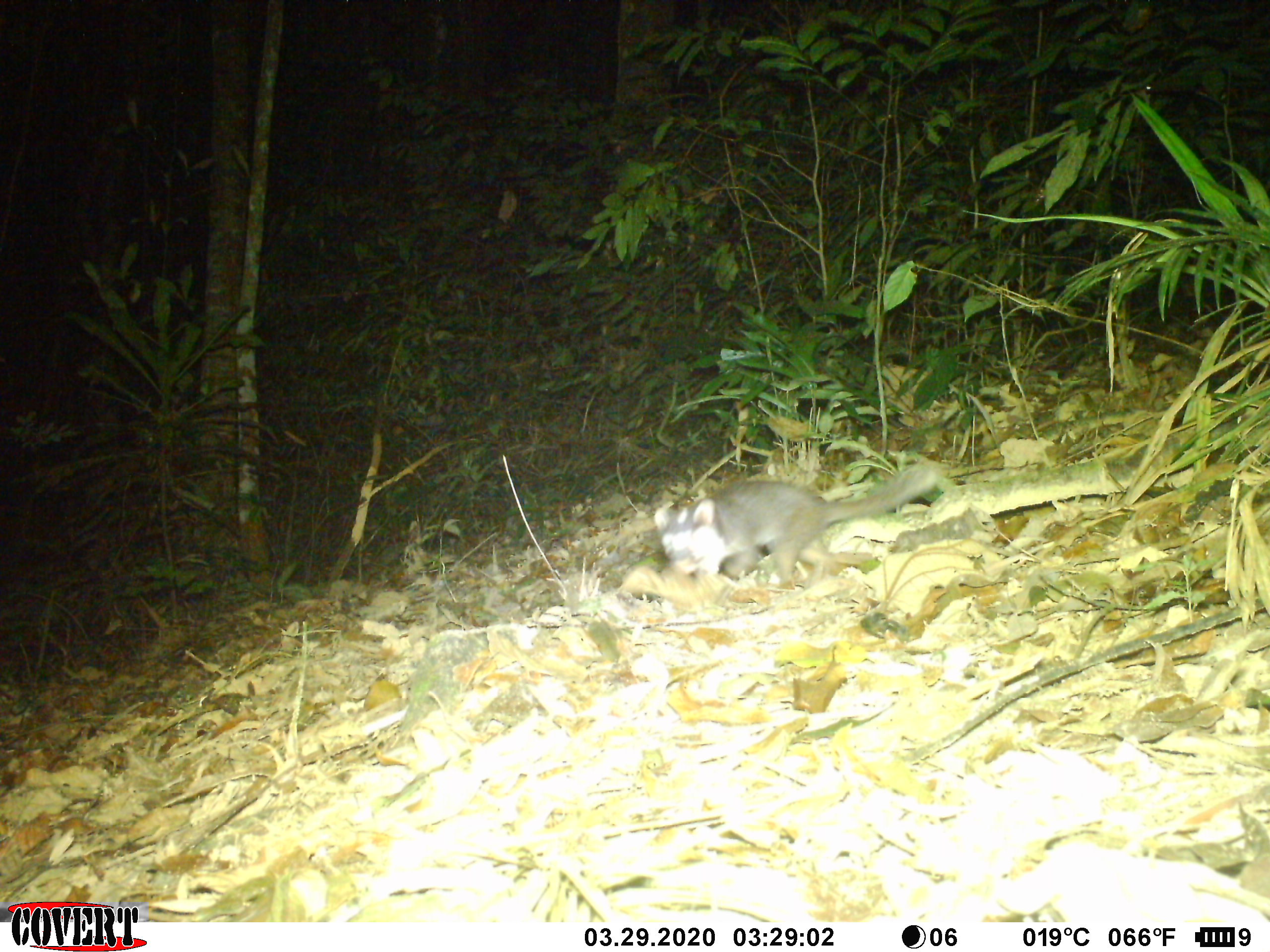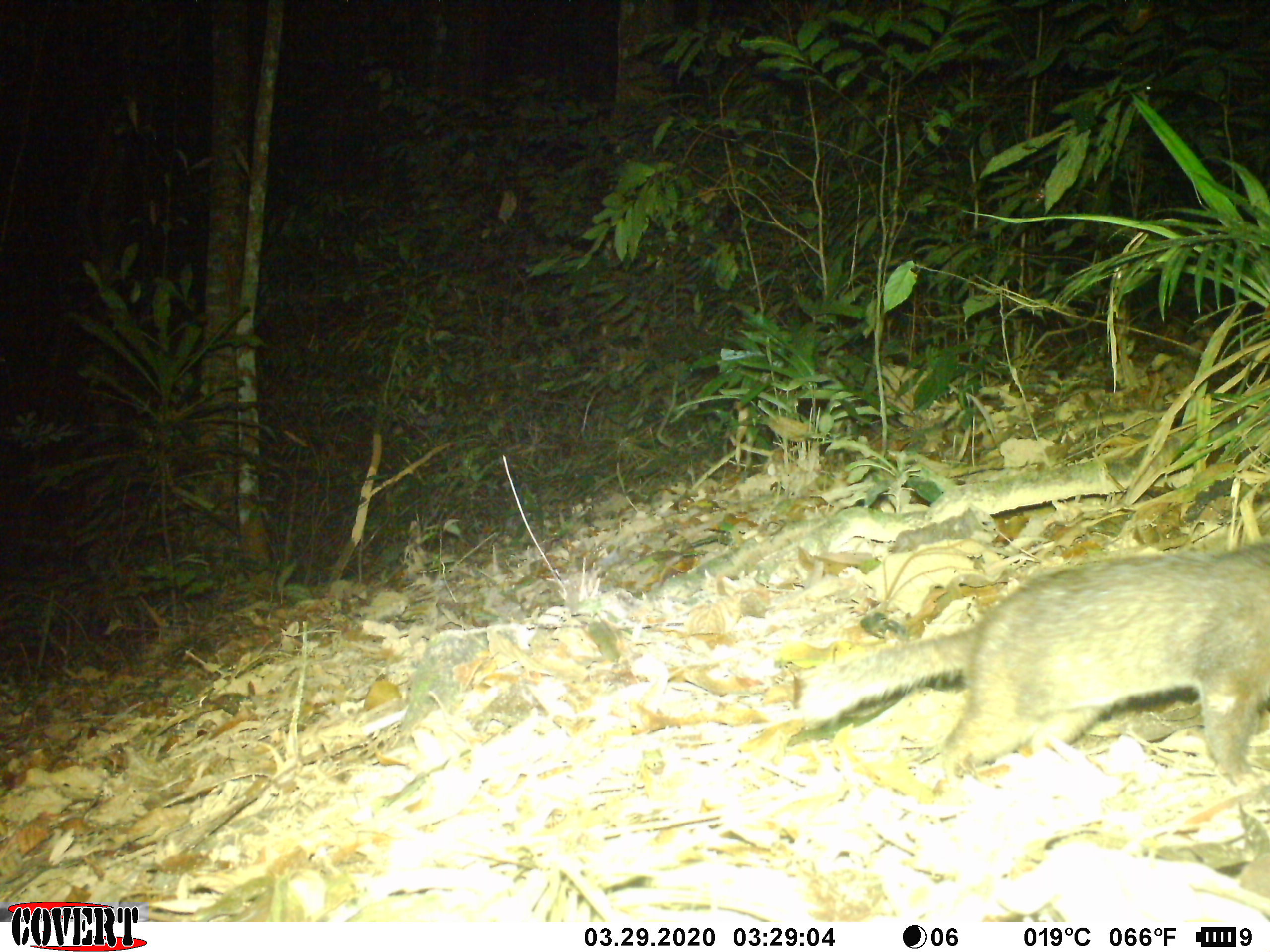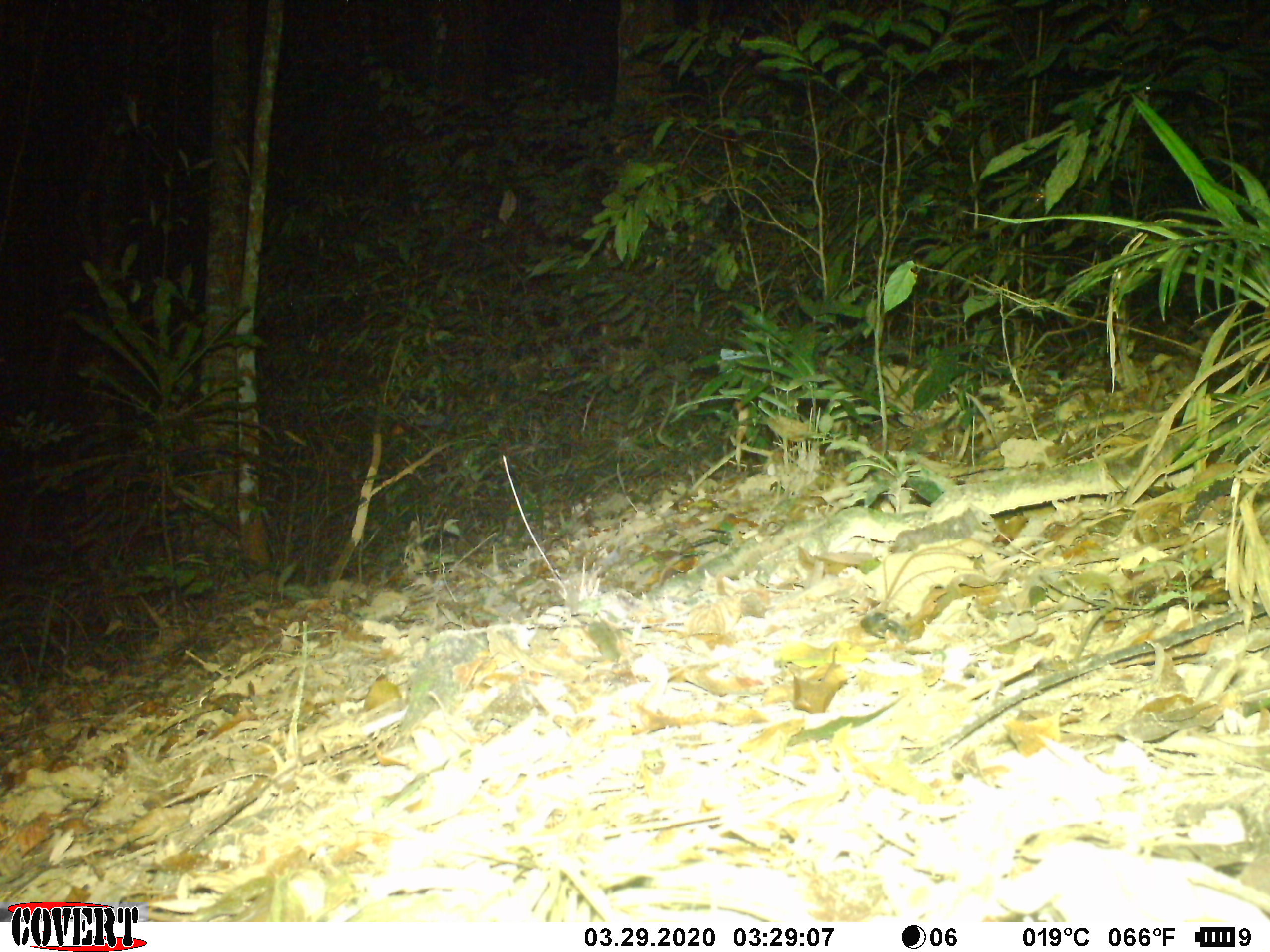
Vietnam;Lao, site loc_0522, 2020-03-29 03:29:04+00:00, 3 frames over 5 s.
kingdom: Animalia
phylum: Chordata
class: Mammalia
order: Carnivora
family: Mustelidae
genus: Melogale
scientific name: Melogale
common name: ferret badger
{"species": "ferret badger (Melogale)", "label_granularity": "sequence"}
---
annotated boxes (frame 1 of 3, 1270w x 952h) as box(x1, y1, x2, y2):
ferret badger: box(652, 465, 936, 582)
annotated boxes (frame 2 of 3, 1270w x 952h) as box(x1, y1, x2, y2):
ferret badger: box(797, 532, 1269, 789)